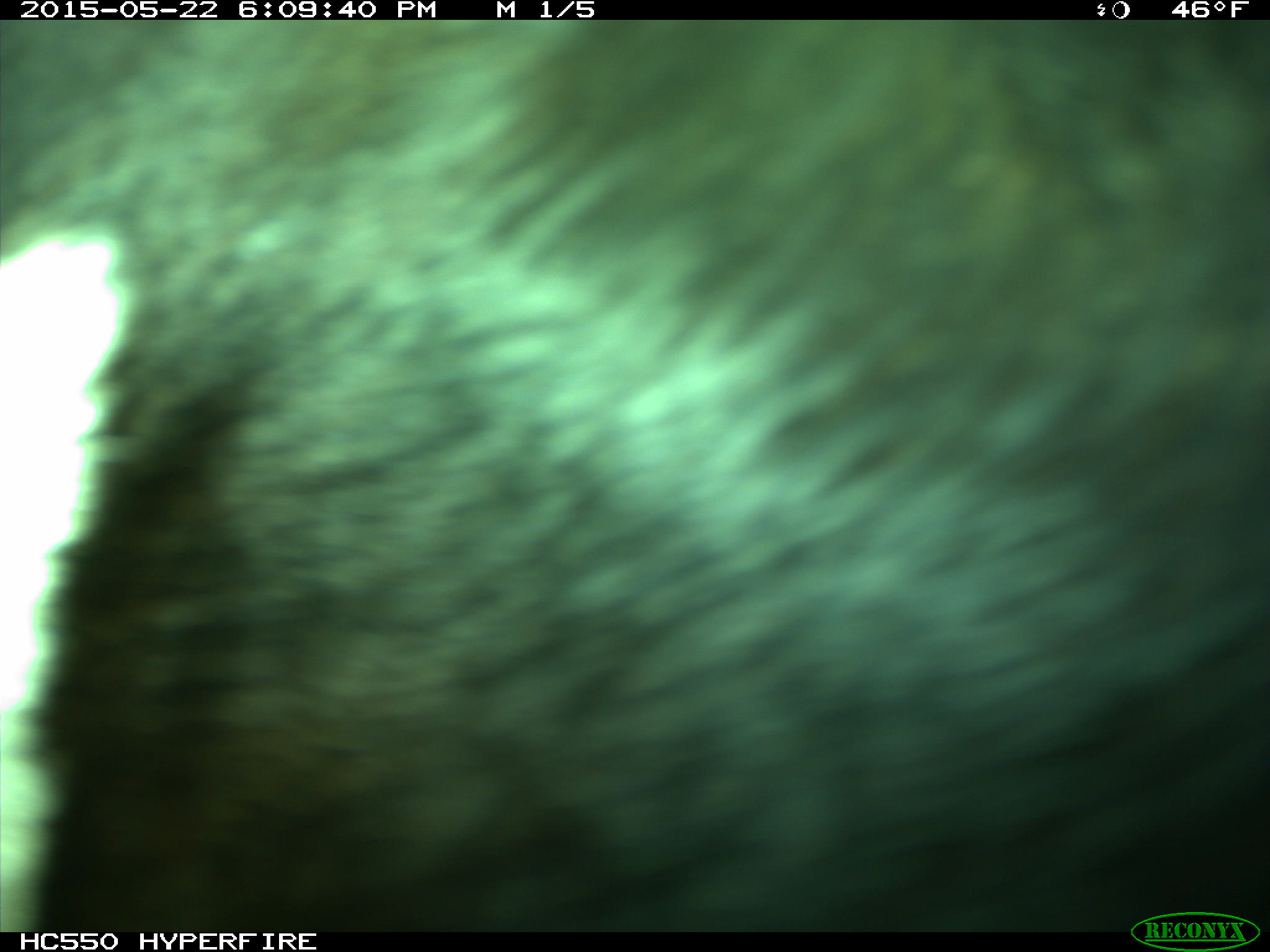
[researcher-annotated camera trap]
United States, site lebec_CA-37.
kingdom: Animalia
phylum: Chordata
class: Mammalia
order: Artiodactyla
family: Bovidae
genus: Bos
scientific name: Bos taurus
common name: domestic cow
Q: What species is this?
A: Bos taurus (domestic cow).